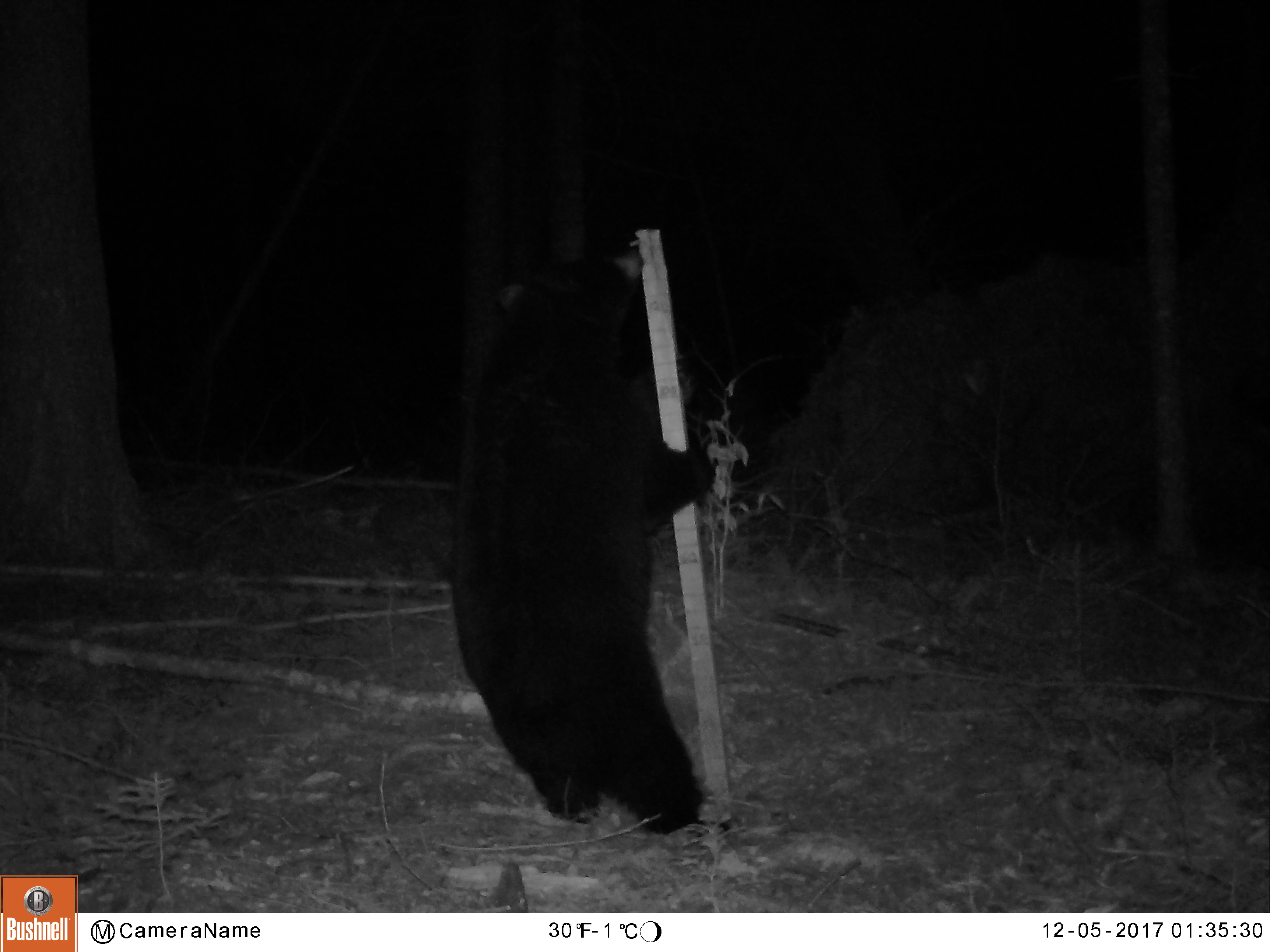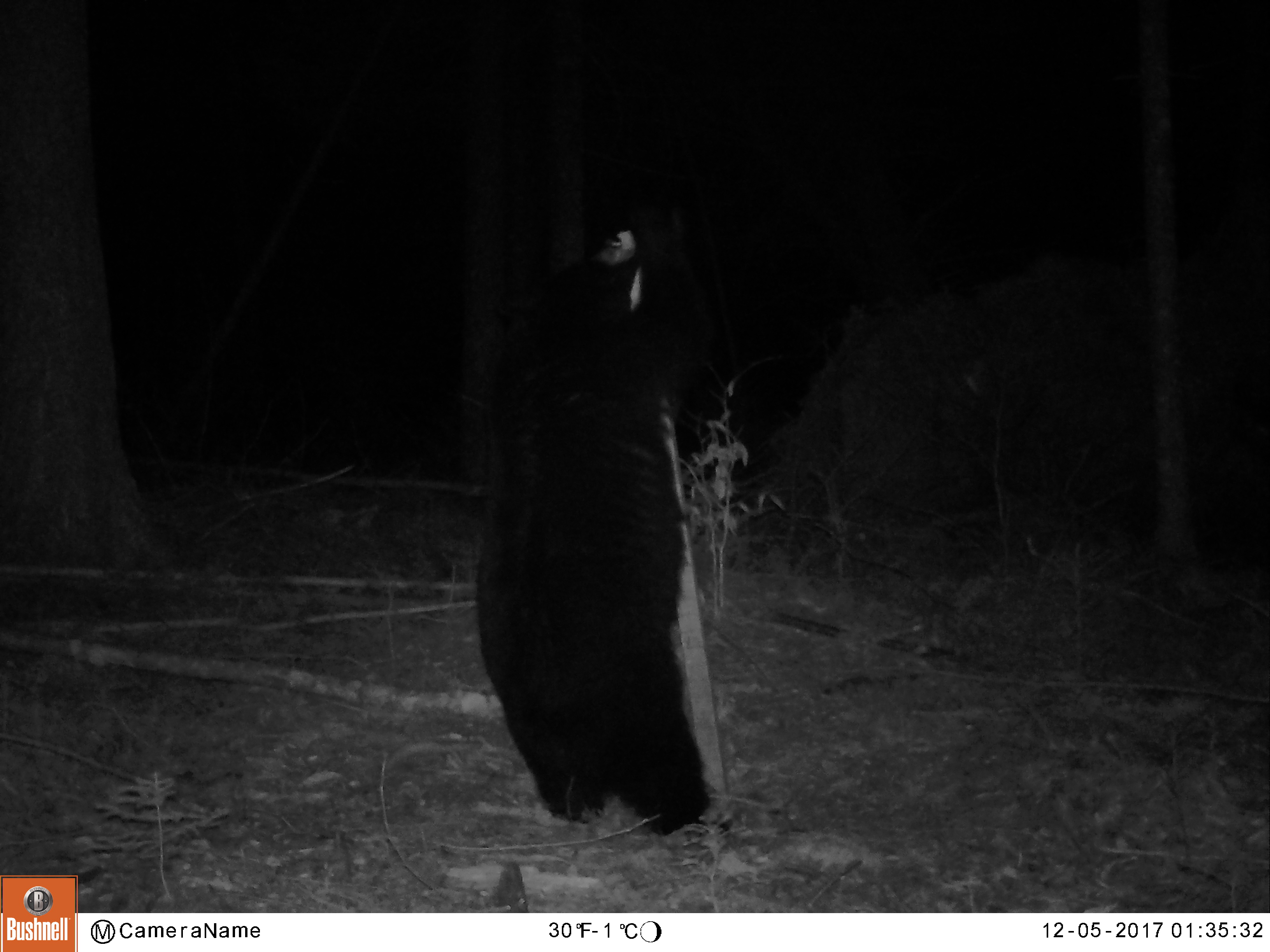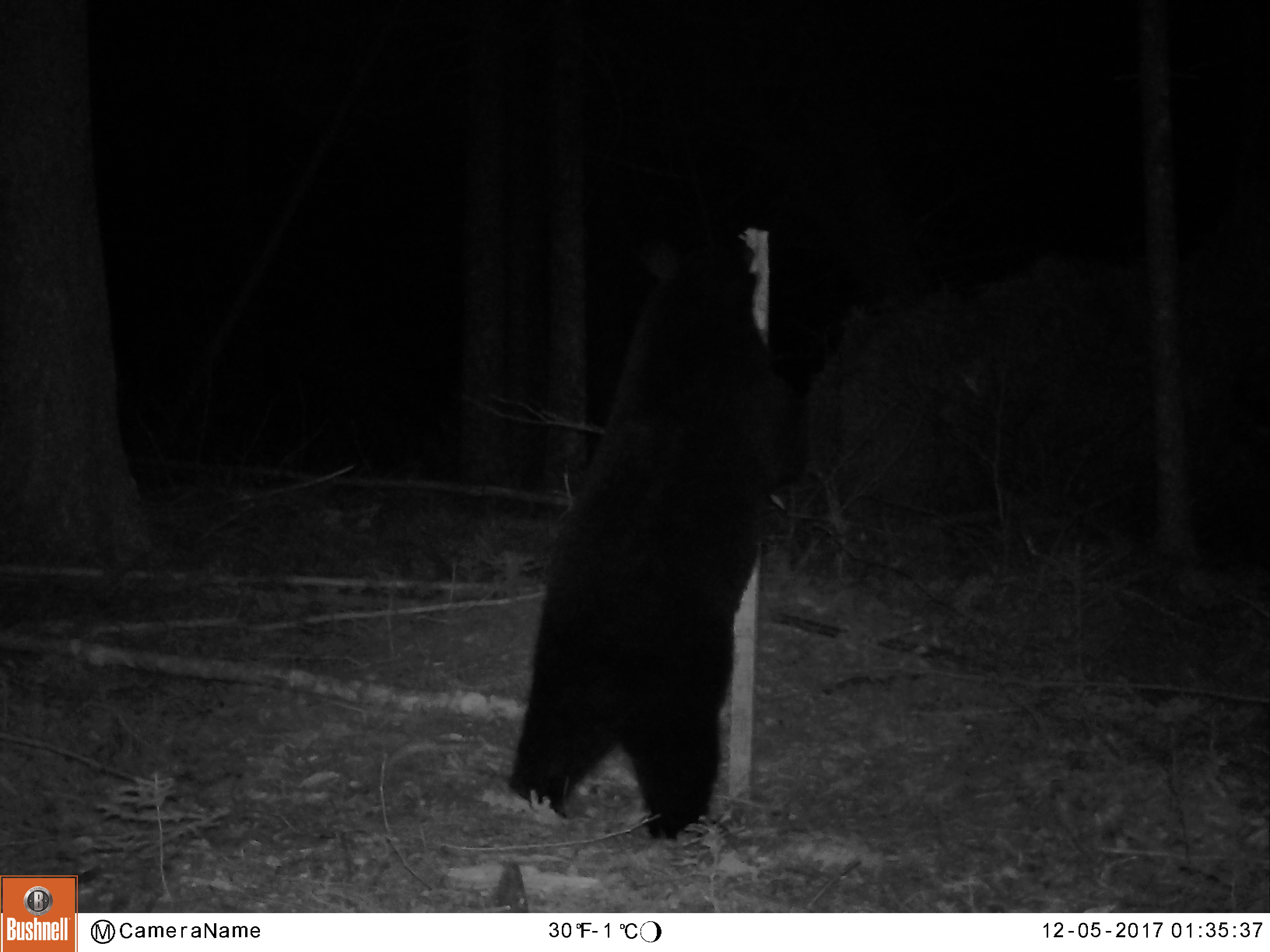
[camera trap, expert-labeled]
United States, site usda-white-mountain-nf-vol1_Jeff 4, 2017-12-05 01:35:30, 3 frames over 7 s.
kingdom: Animalia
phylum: Chordata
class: Mammalia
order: Carnivora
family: Ursidae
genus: Ursus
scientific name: Ursus americanus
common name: black bear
Black bear (Ursus americanus).